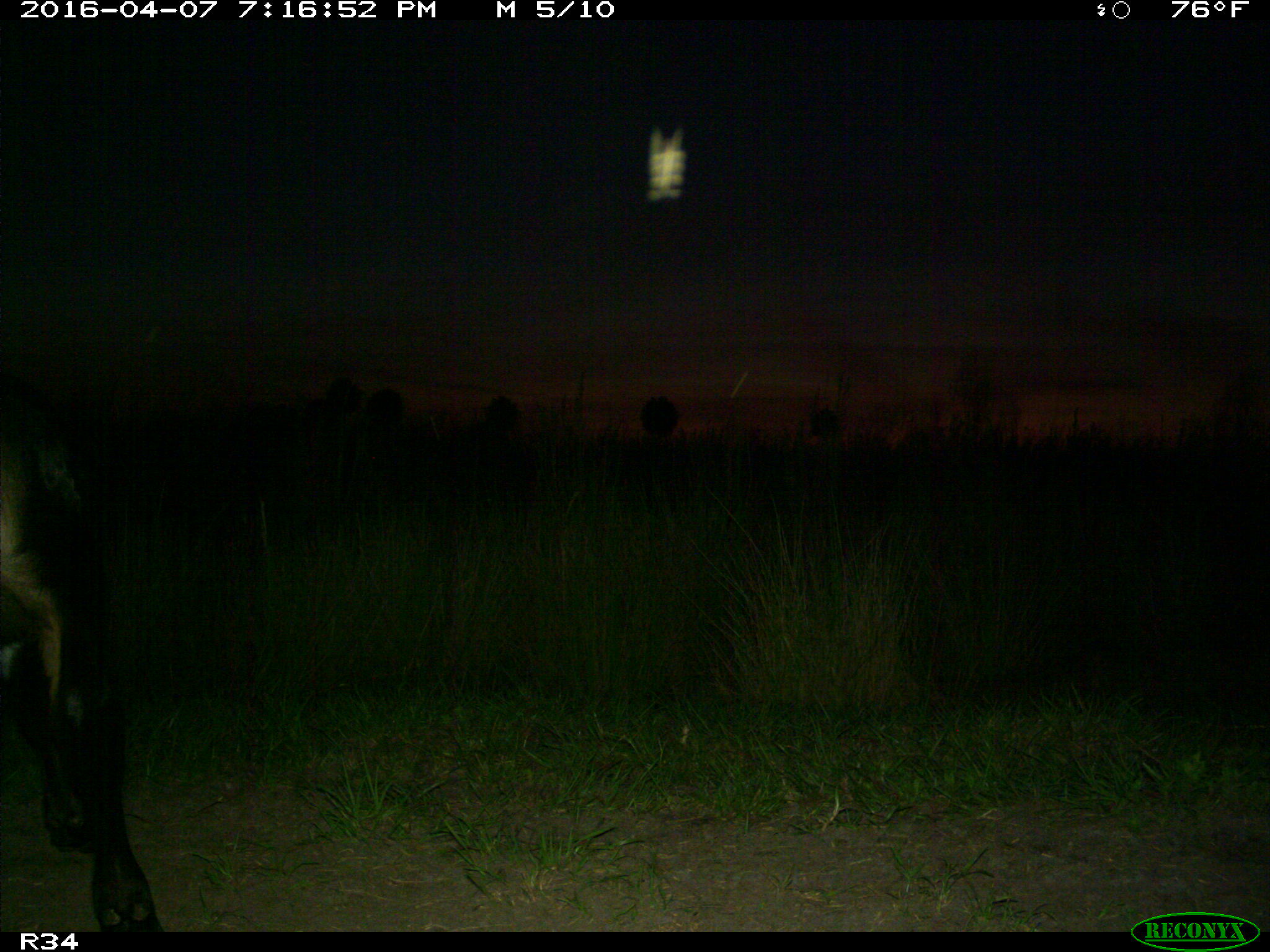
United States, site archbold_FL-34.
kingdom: Animalia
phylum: Chordata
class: Mammalia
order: Artiodactyla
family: Bovidae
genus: Bos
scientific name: Bos taurus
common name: domestic cow